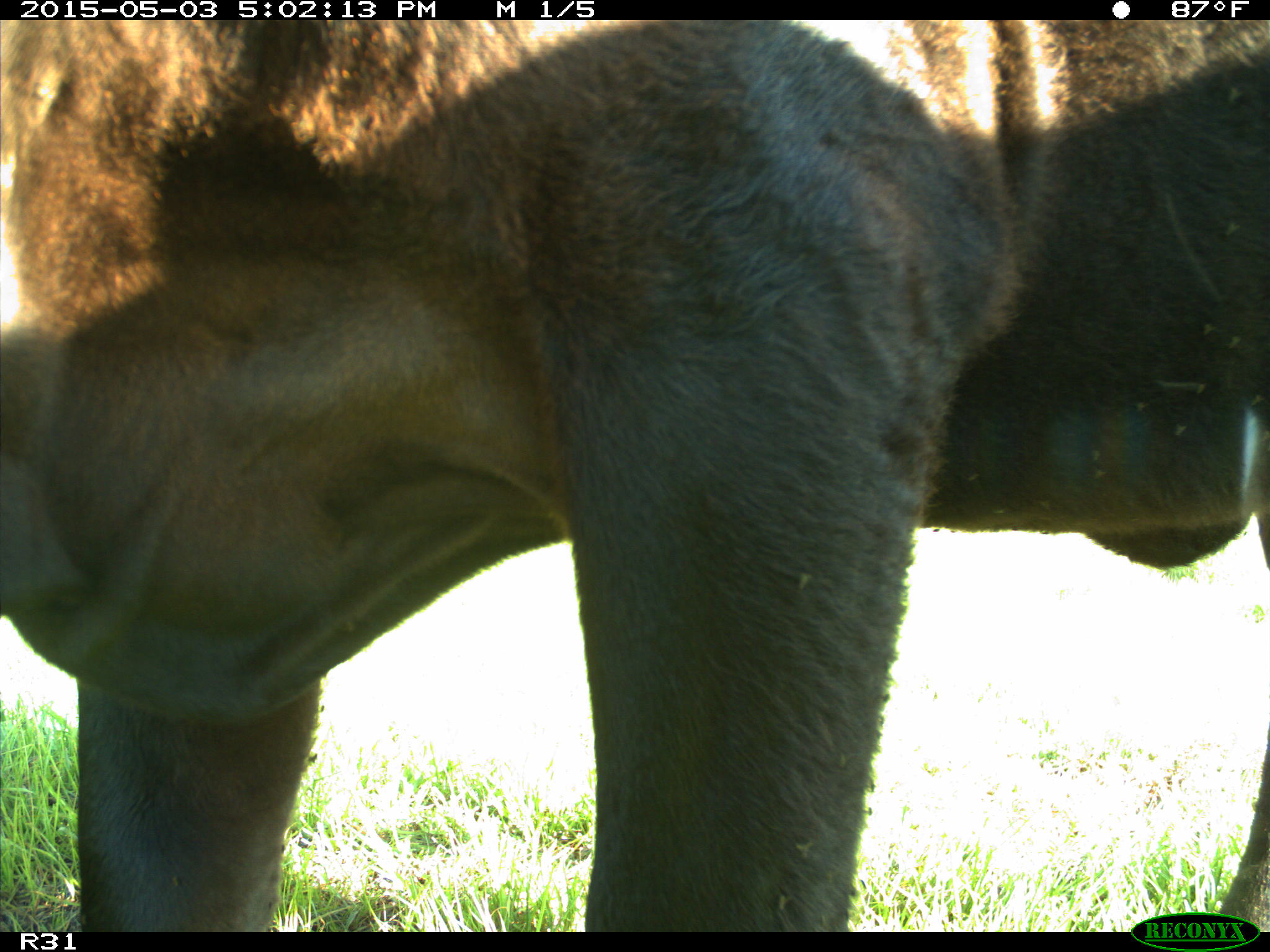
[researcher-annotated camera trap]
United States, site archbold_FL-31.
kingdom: Animalia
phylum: Chordata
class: Mammalia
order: Artiodactyla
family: Bovidae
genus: Bos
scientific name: Bos taurus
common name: domestic cow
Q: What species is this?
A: Bos taurus (domestic cow).